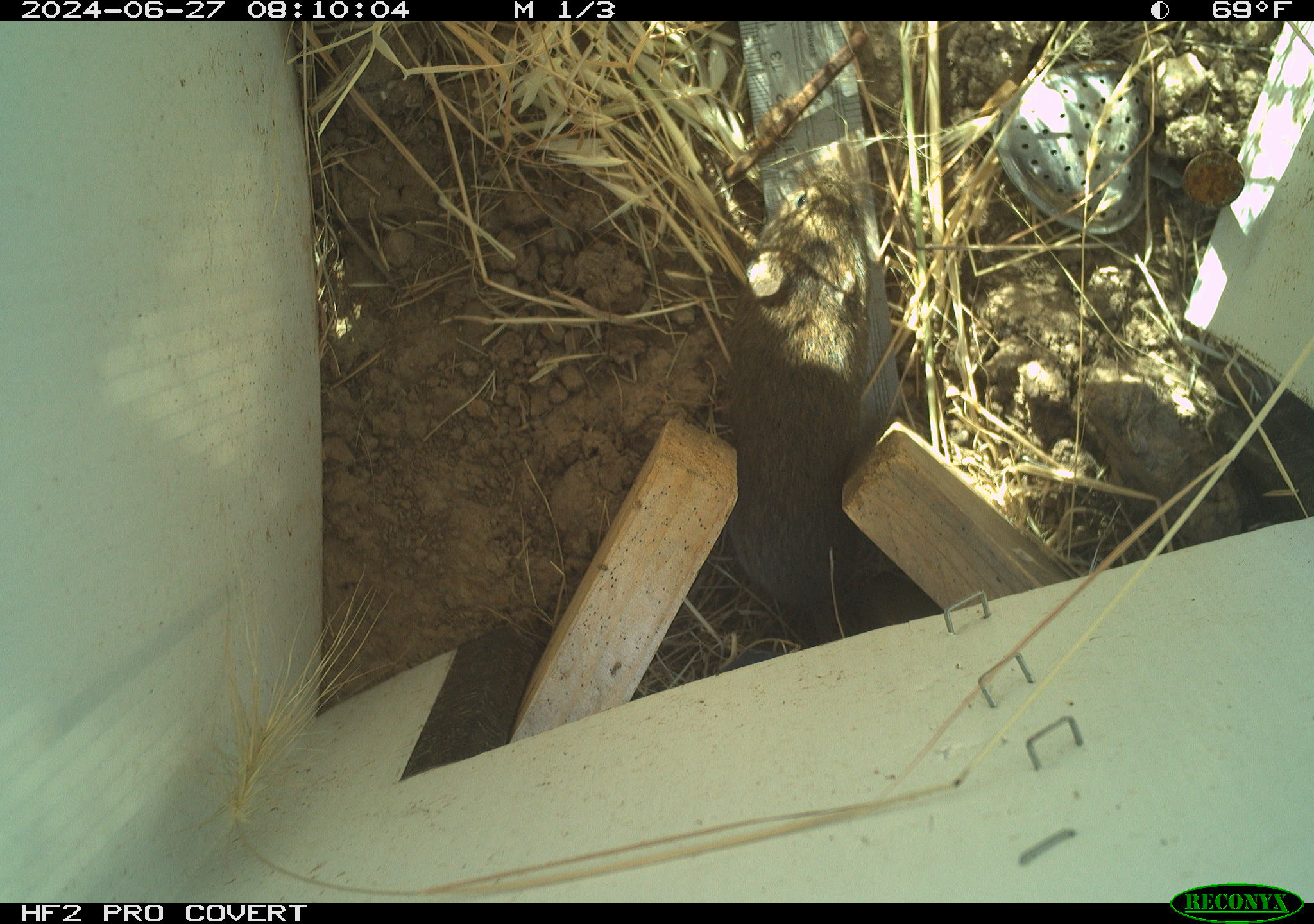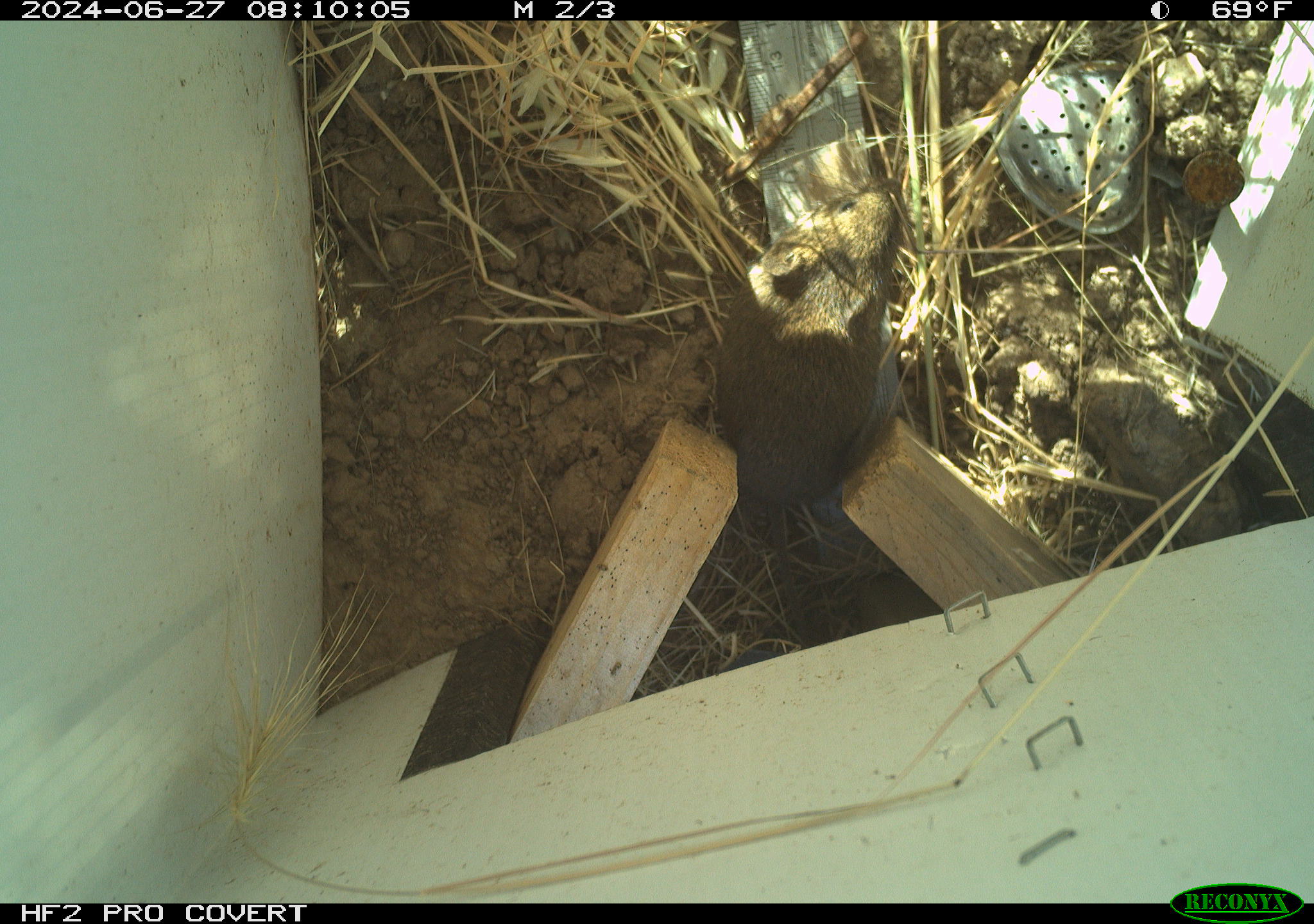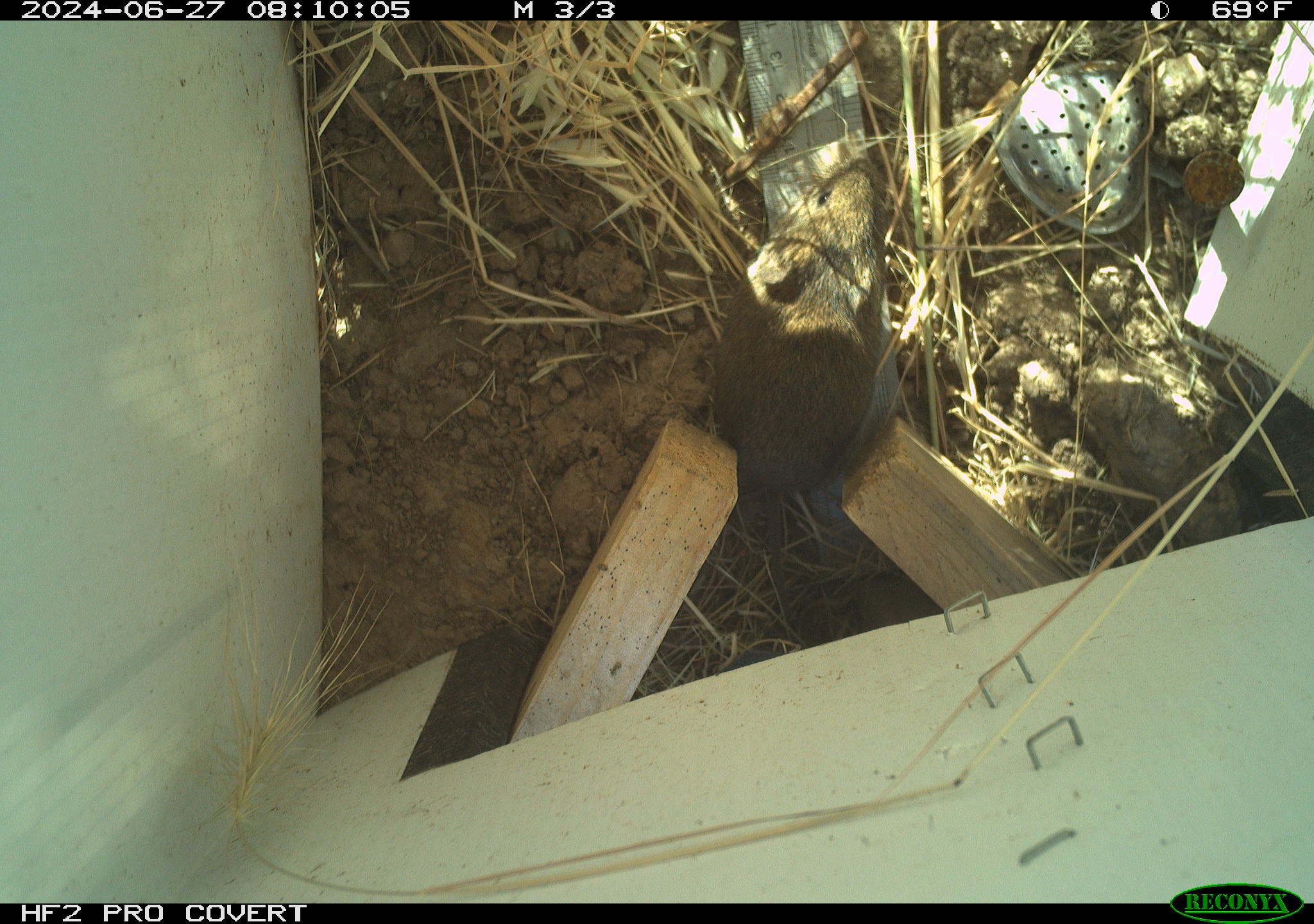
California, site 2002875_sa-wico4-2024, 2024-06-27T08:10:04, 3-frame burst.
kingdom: Animalia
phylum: Chordata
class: Mammalia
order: Rodentia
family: Cricetidae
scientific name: Arvicolinae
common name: voles, lemmings, and muskrats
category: arvicolinae subfamily